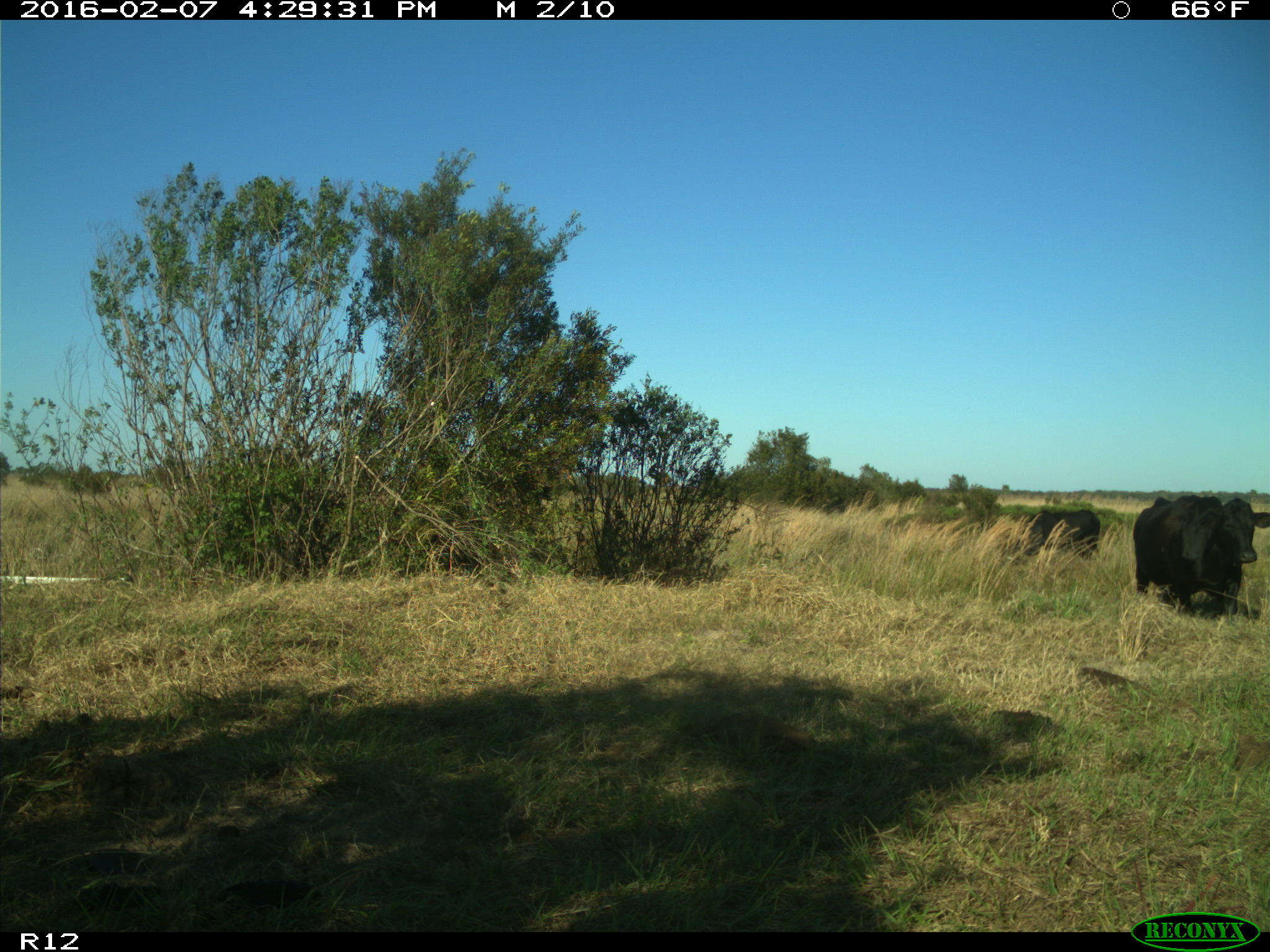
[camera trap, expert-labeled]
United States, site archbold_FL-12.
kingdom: Animalia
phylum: Chordata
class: Mammalia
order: Artiodactyla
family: Bovidae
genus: Bos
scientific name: Bos taurus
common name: domestic cow